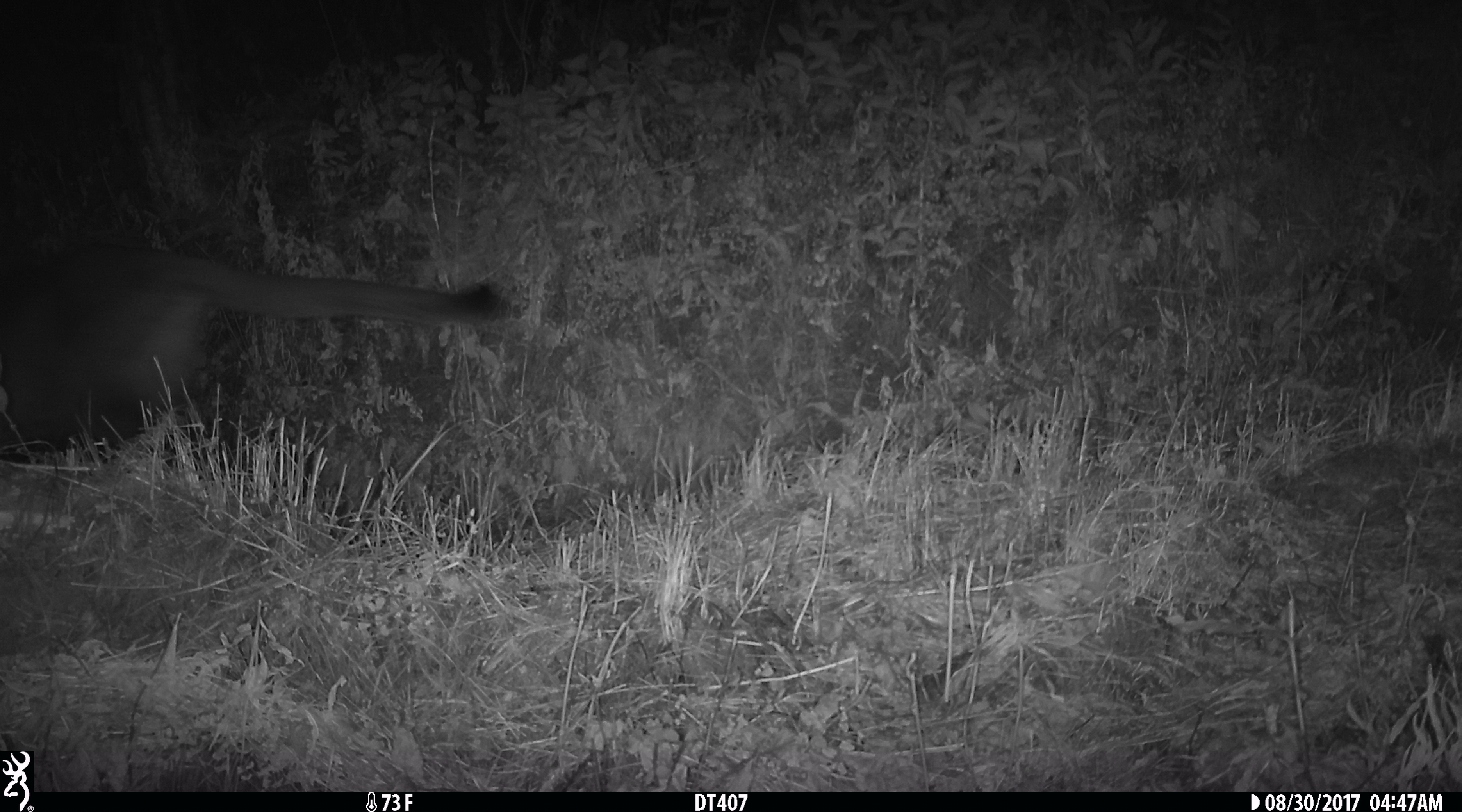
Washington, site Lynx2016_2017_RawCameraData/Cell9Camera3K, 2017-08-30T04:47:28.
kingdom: Animalia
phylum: Chordata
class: Mammalia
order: Carnivora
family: Felidae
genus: Puma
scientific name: Puma concolor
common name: mountain lion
Puma concolor (mountain lion). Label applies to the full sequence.